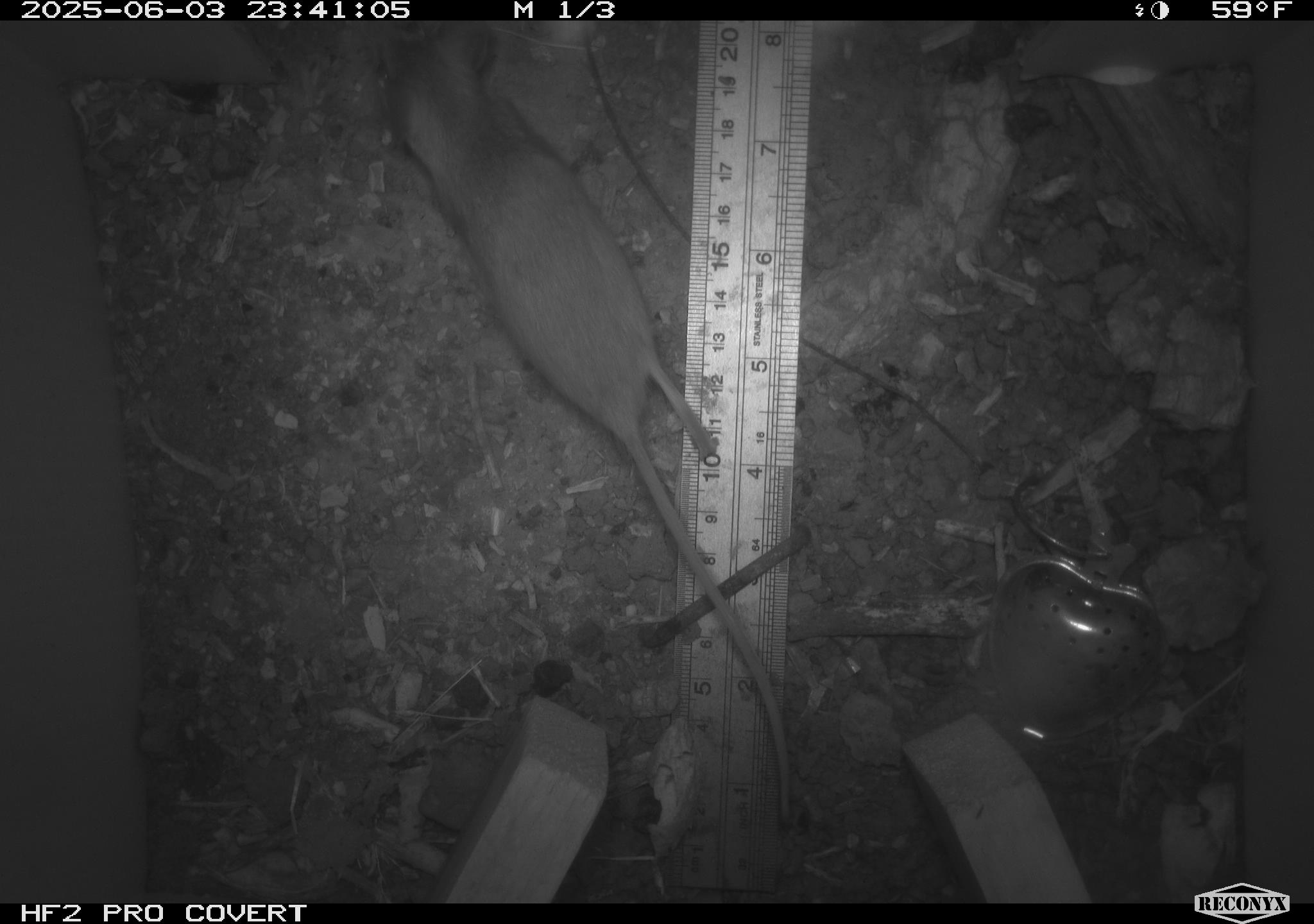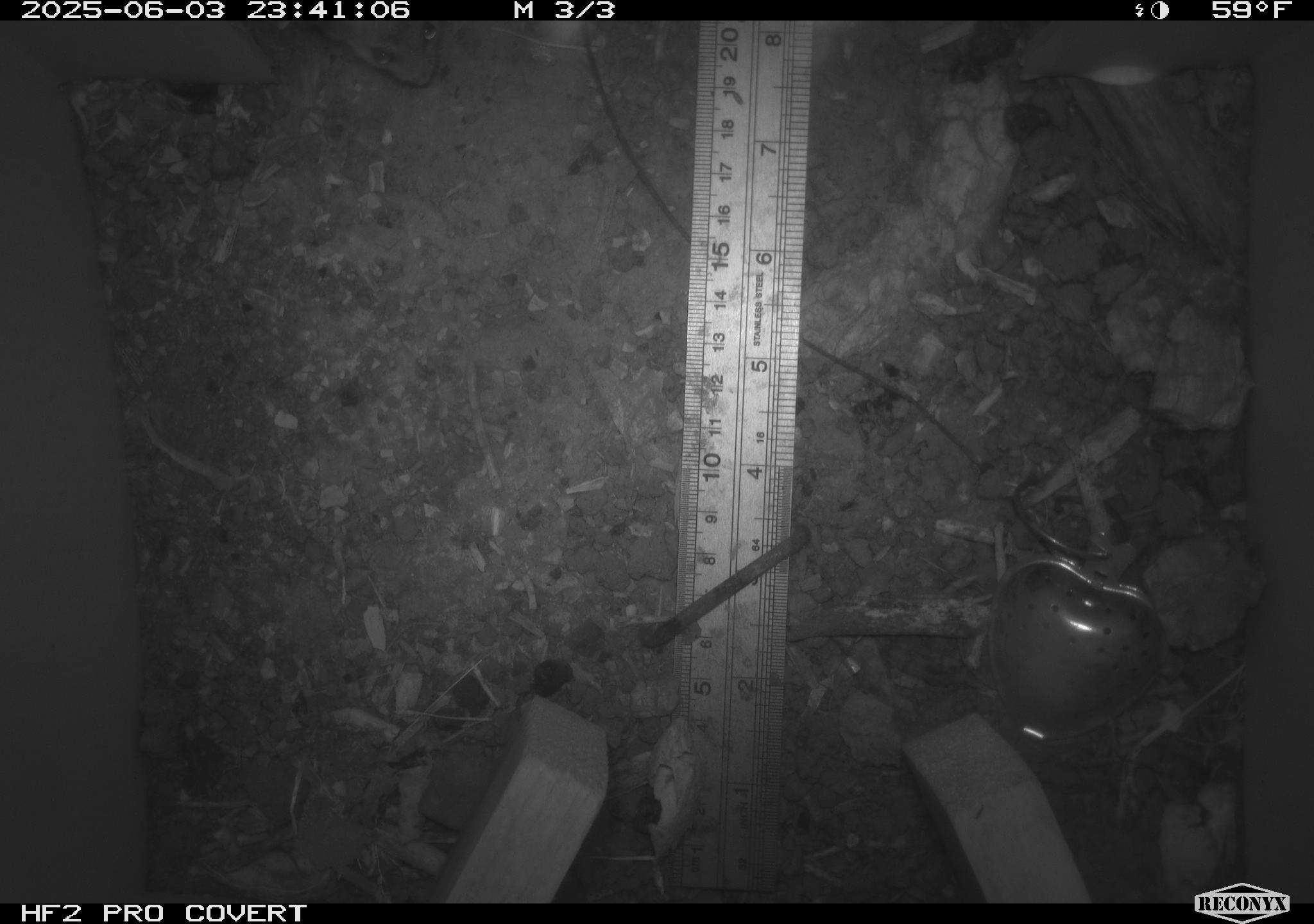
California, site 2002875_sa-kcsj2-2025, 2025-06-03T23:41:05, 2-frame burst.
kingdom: Animalia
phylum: Chordata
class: Mammalia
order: Rodentia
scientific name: Rodentia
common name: rodent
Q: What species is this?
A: Rodent (Rodentia).